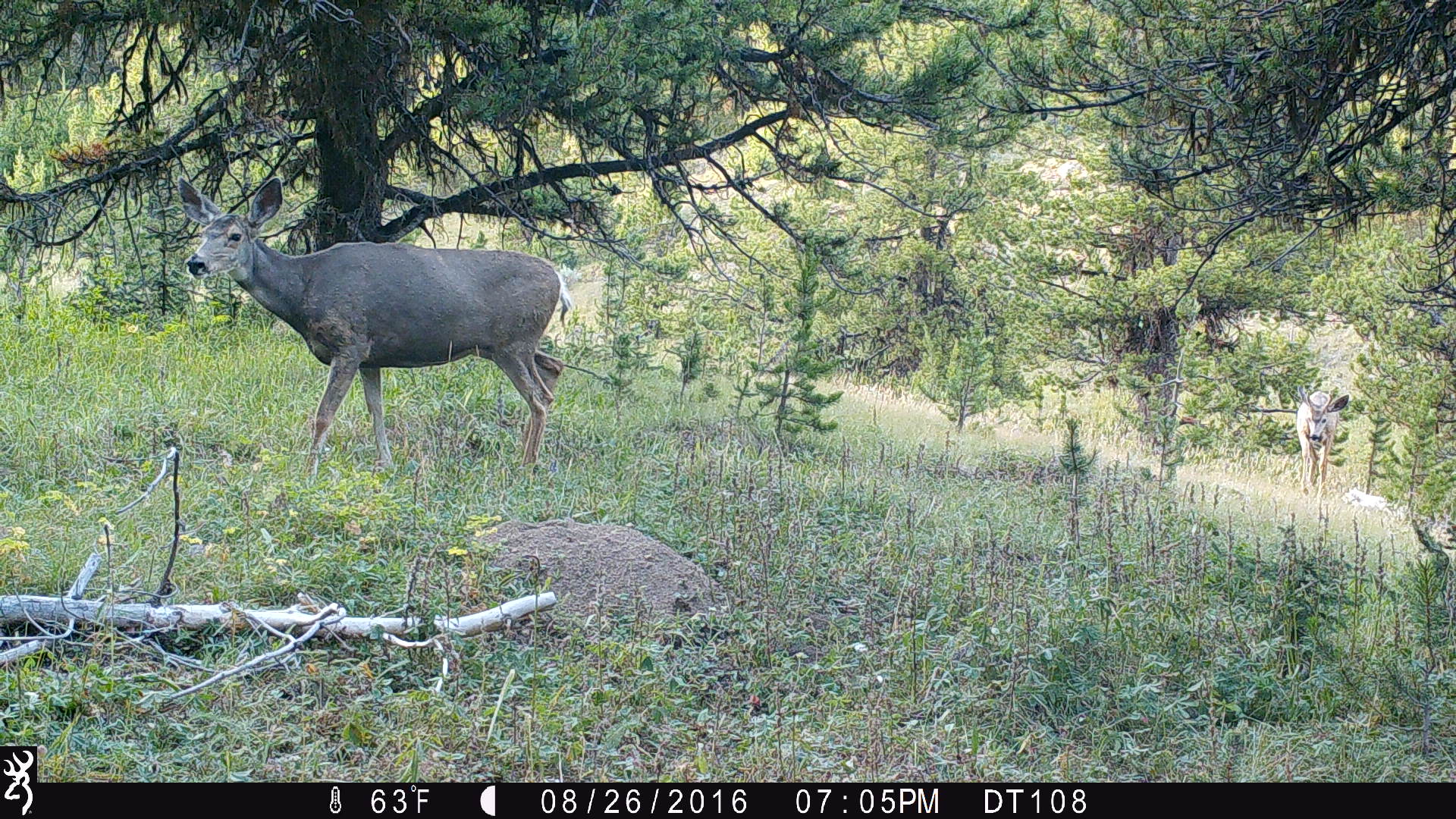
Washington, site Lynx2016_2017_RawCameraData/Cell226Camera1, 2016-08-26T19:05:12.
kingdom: Animalia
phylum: Chordata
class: Mammalia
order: Artiodactyla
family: Cervidae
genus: Odocoileus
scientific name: Odocoileus hemionus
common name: mule deer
Odocoileus hemionus (mule deer). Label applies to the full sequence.